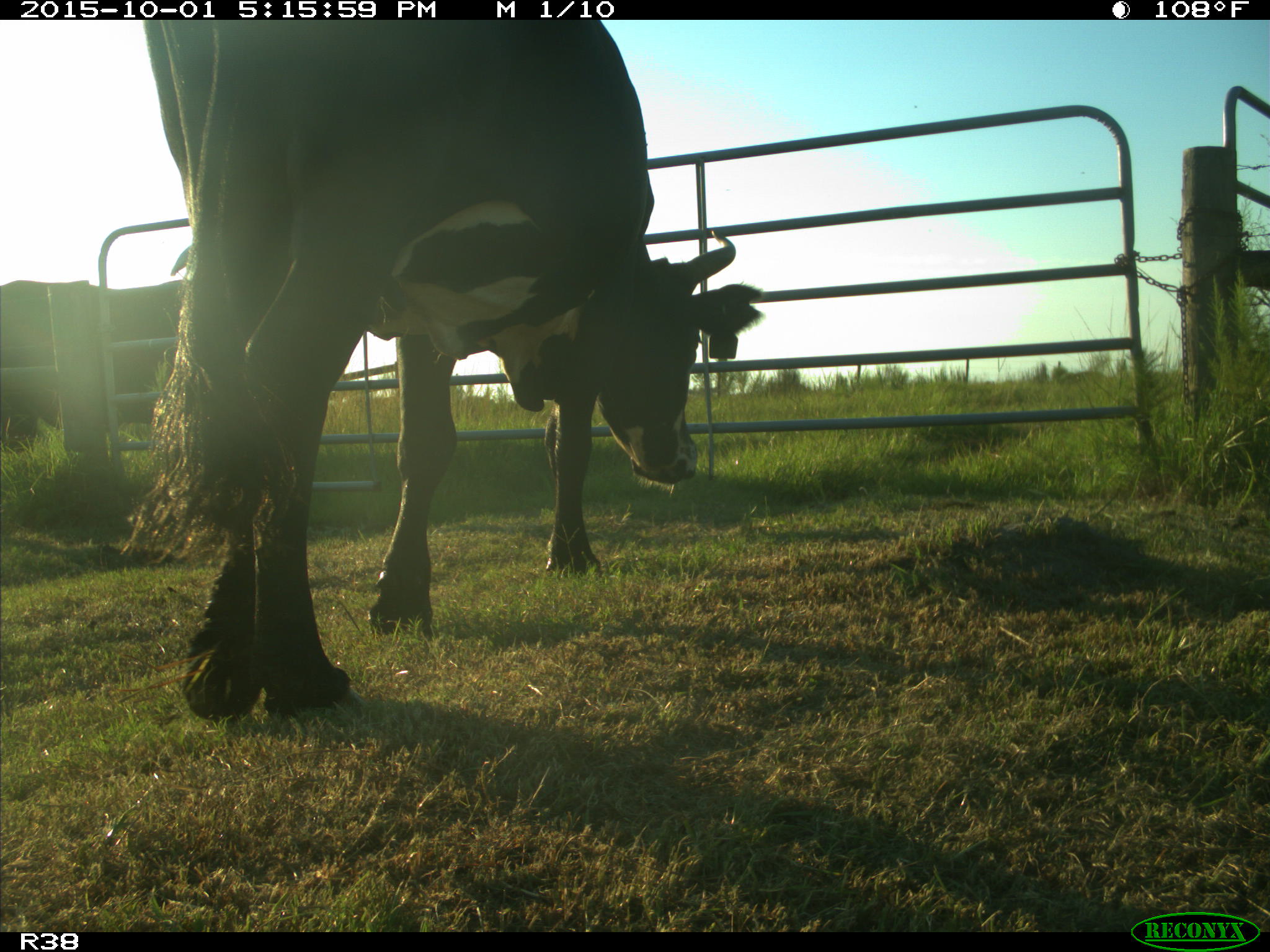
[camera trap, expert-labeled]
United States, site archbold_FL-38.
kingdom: Animalia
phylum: Chordata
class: Mammalia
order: Artiodactyla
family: Bovidae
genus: Bos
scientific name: Bos taurus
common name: domestic cow